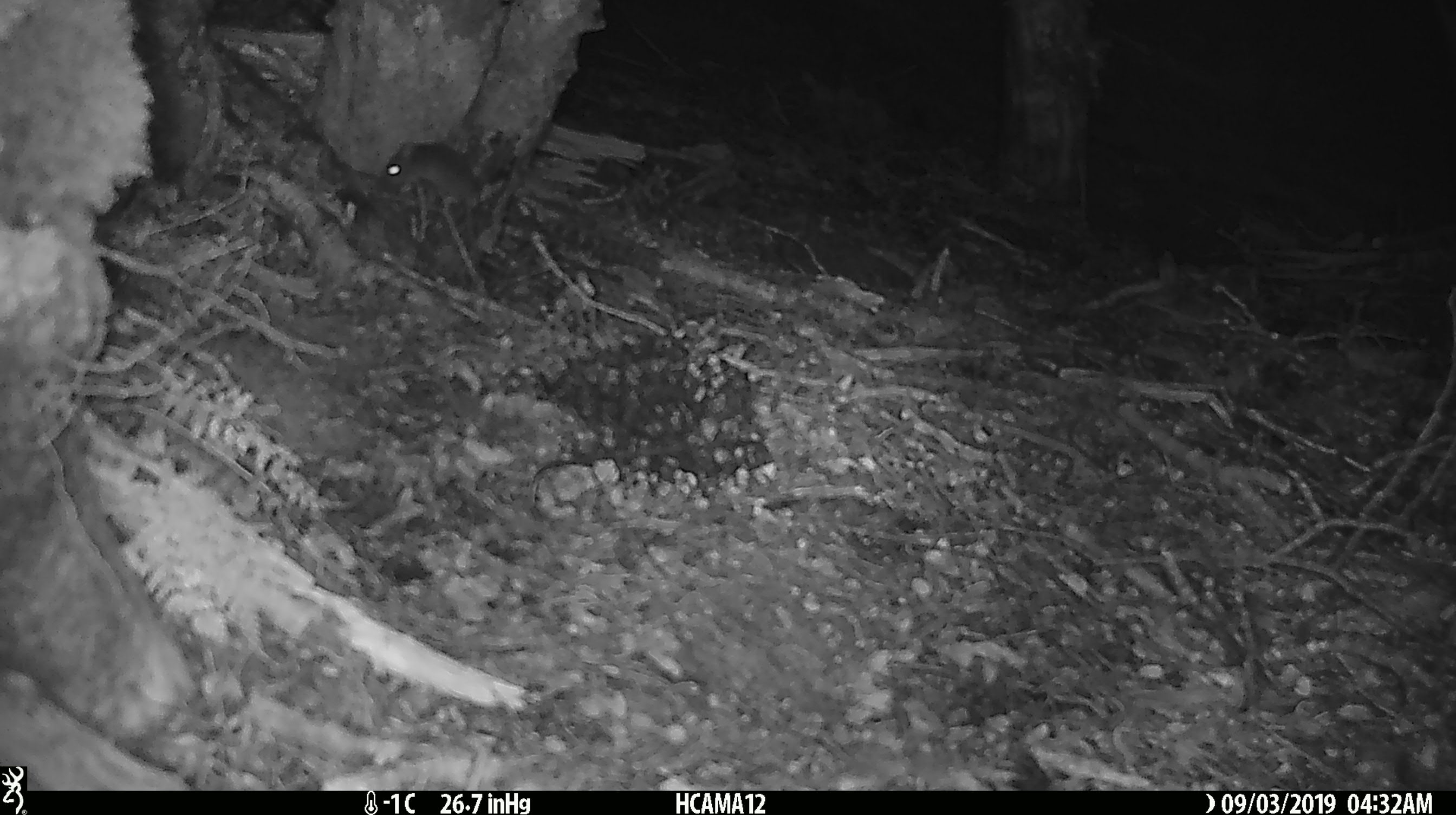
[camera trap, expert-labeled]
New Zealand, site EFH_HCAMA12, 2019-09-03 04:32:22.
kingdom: Animalia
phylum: Chordata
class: Mammalia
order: Rodentia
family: Muridae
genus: Mus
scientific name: Mus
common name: mouse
Mouse (Mus).